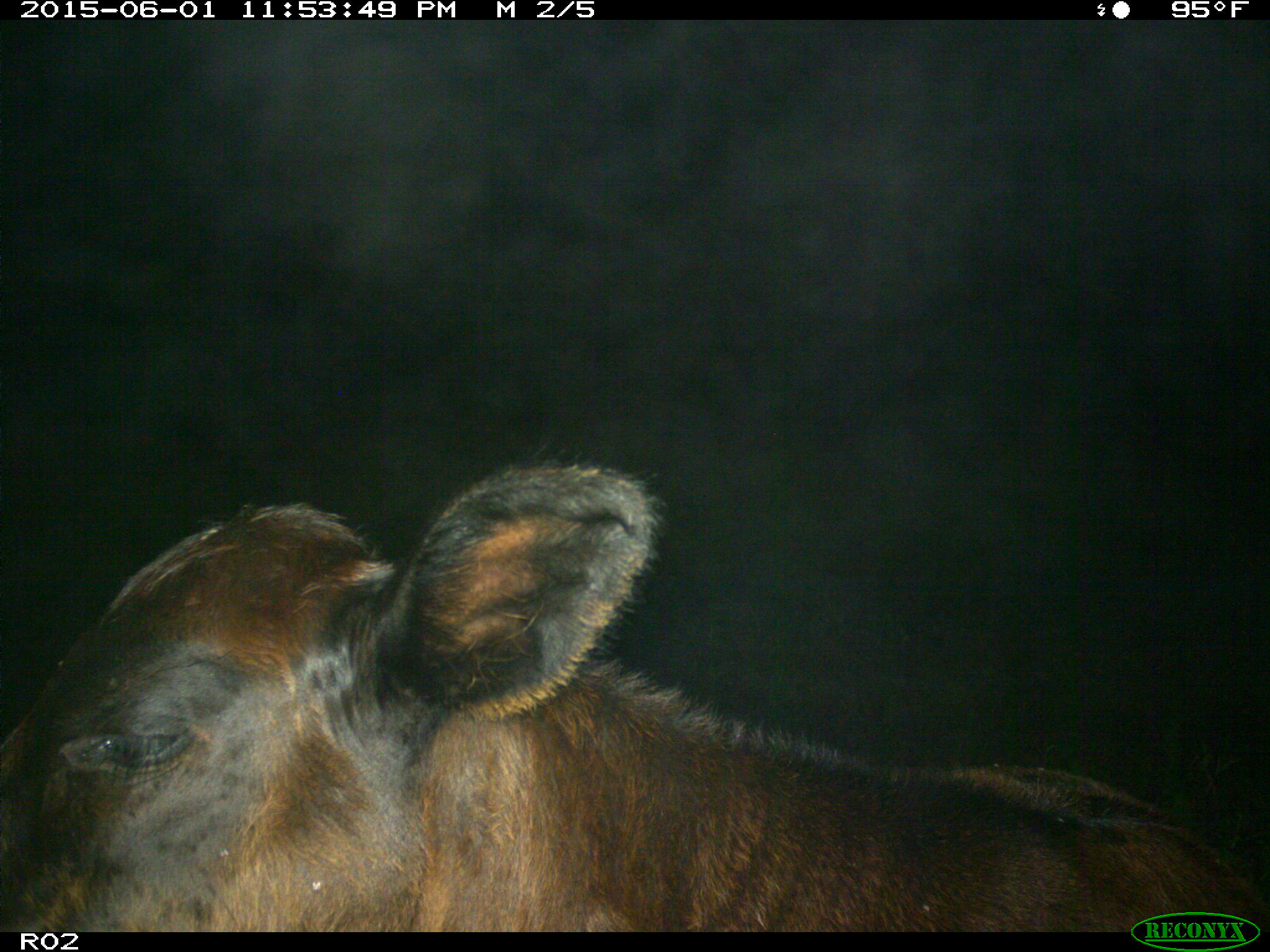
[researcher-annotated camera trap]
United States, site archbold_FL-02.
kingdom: Animalia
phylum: Chordata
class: Mammalia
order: Artiodactyla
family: Bovidae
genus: Bos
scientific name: Bos taurus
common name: domestic cow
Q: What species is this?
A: Bos taurus (domestic cow).